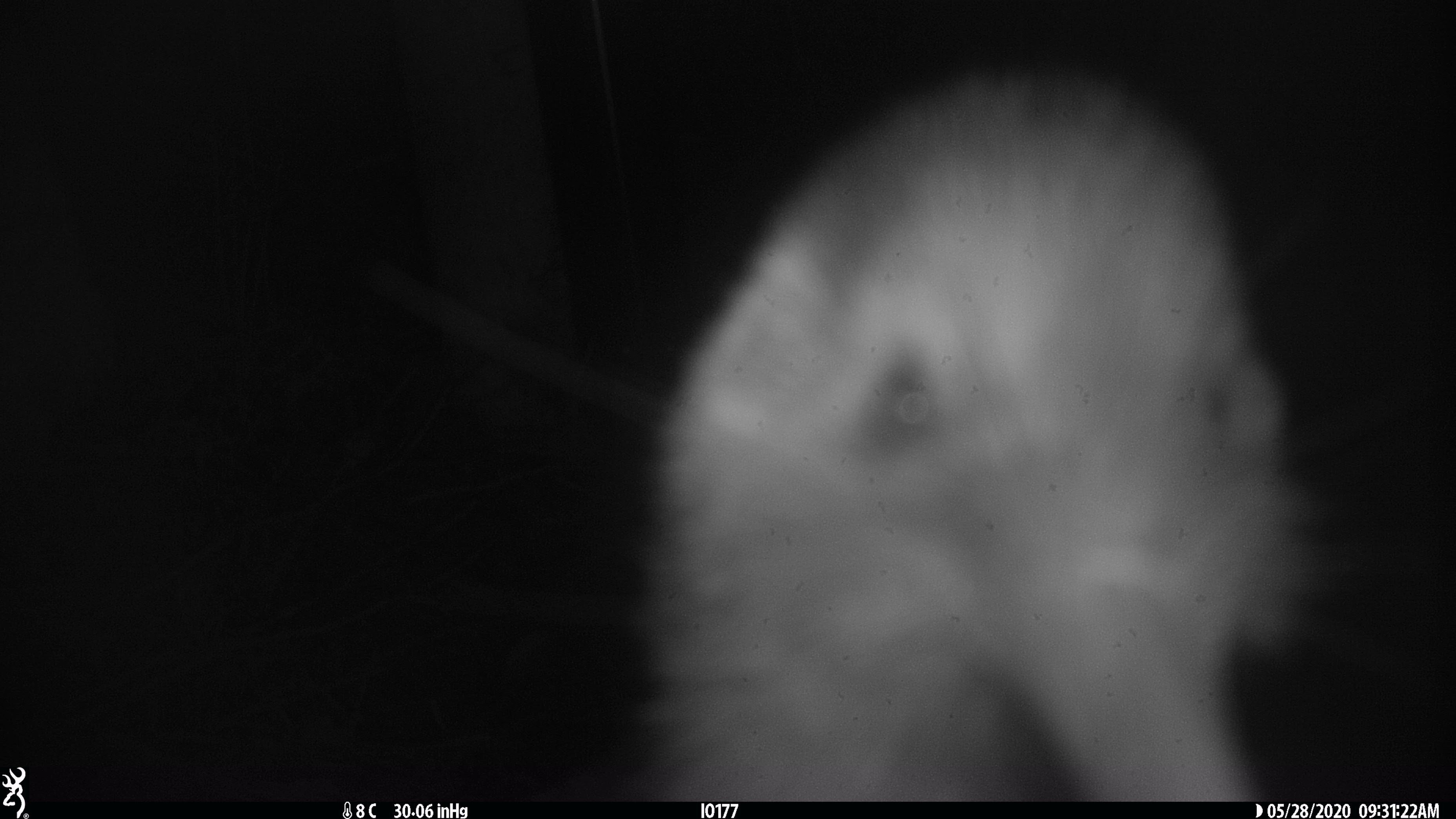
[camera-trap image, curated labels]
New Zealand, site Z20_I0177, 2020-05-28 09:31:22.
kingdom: Animalia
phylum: Chordata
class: Aves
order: Apterygiformes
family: Apterygidae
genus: Apteryx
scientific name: Apteryx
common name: kiwi